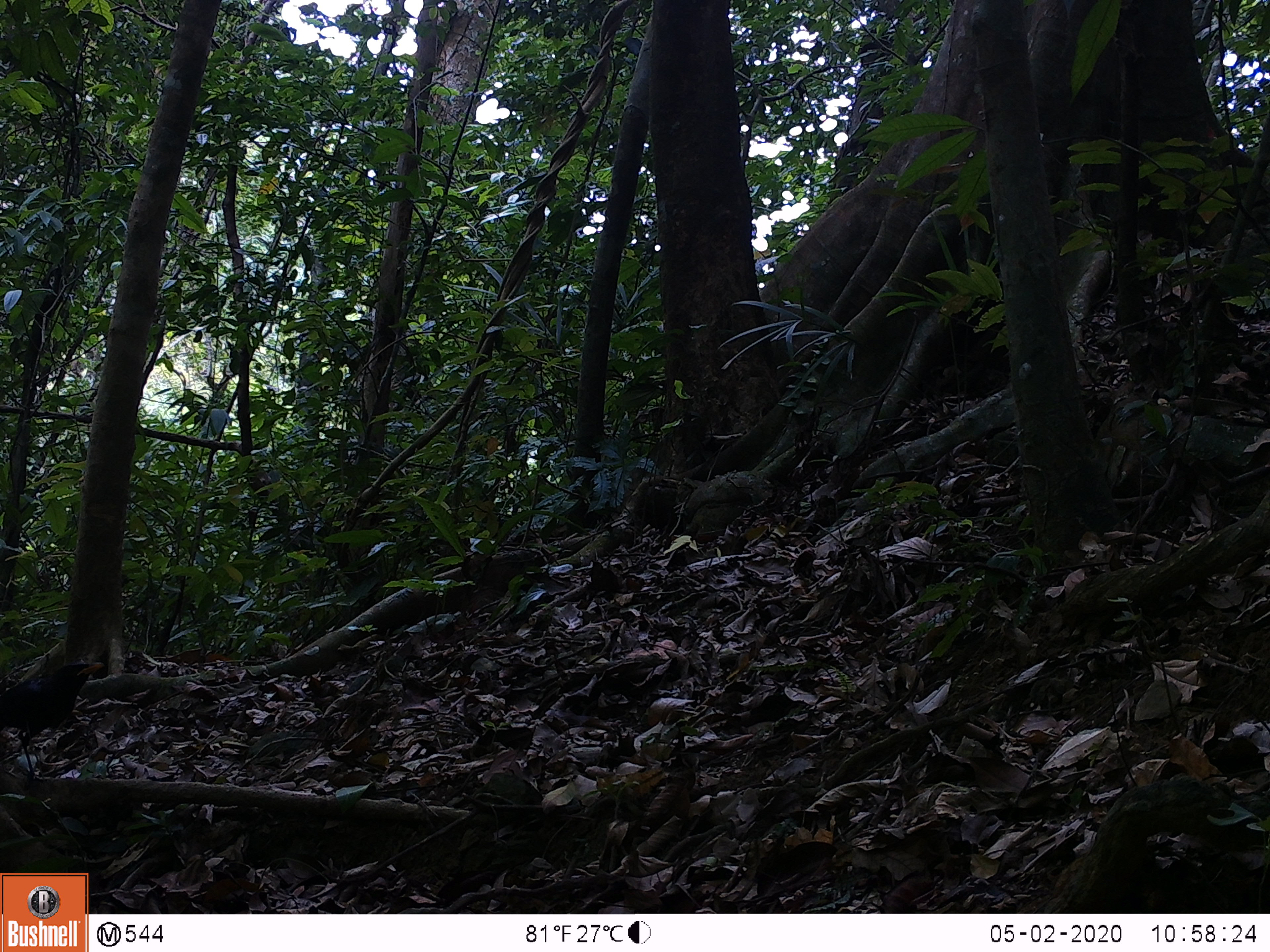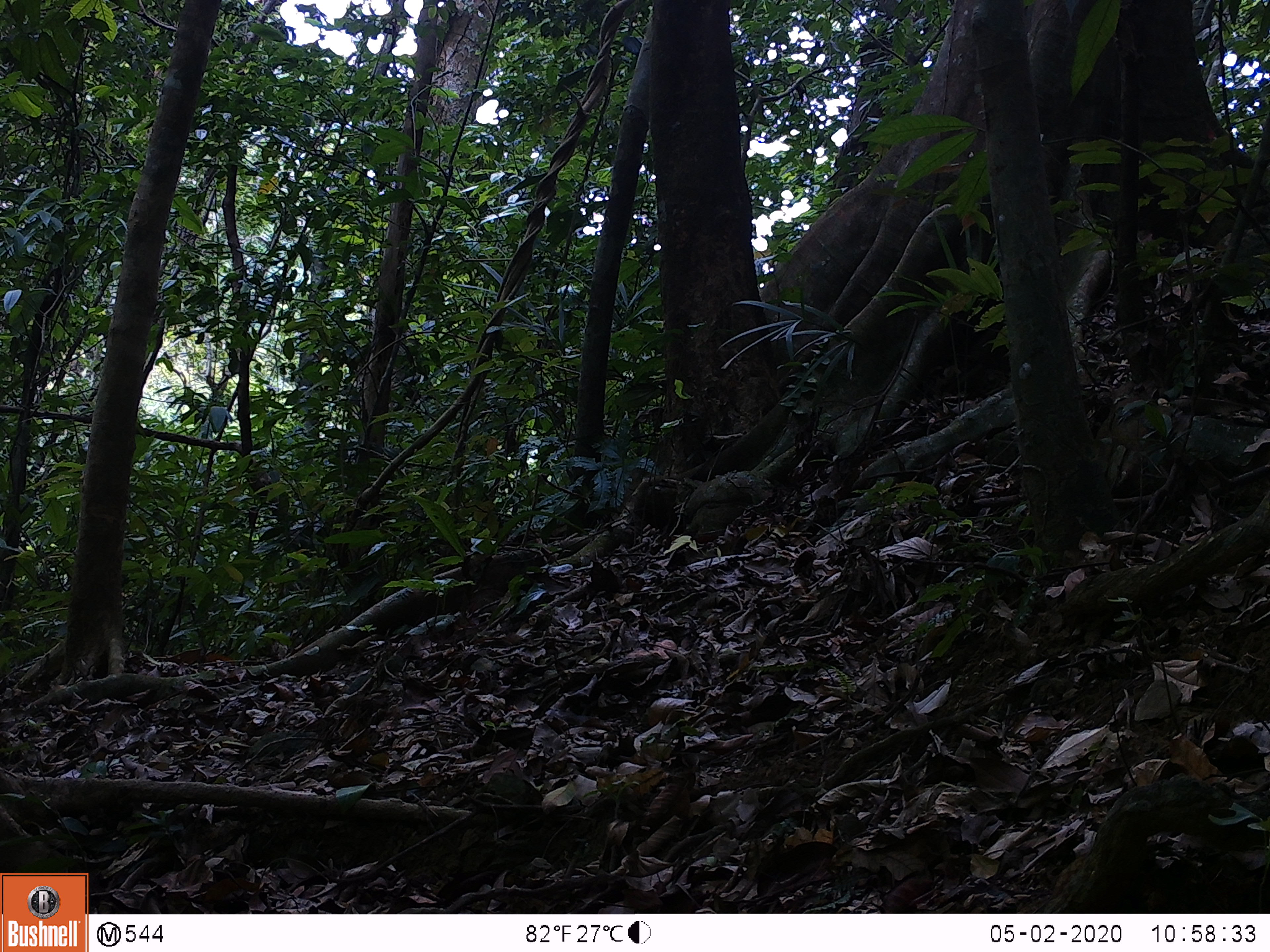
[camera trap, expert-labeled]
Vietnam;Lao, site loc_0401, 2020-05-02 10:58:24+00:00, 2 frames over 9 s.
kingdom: Animalia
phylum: Chordata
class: Aves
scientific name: Aves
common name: bird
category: unidentified bird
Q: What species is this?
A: Unidentified bird (bird) (Aves).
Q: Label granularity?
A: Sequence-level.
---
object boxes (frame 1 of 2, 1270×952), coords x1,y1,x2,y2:
unidentified bird: 1,662,106,791